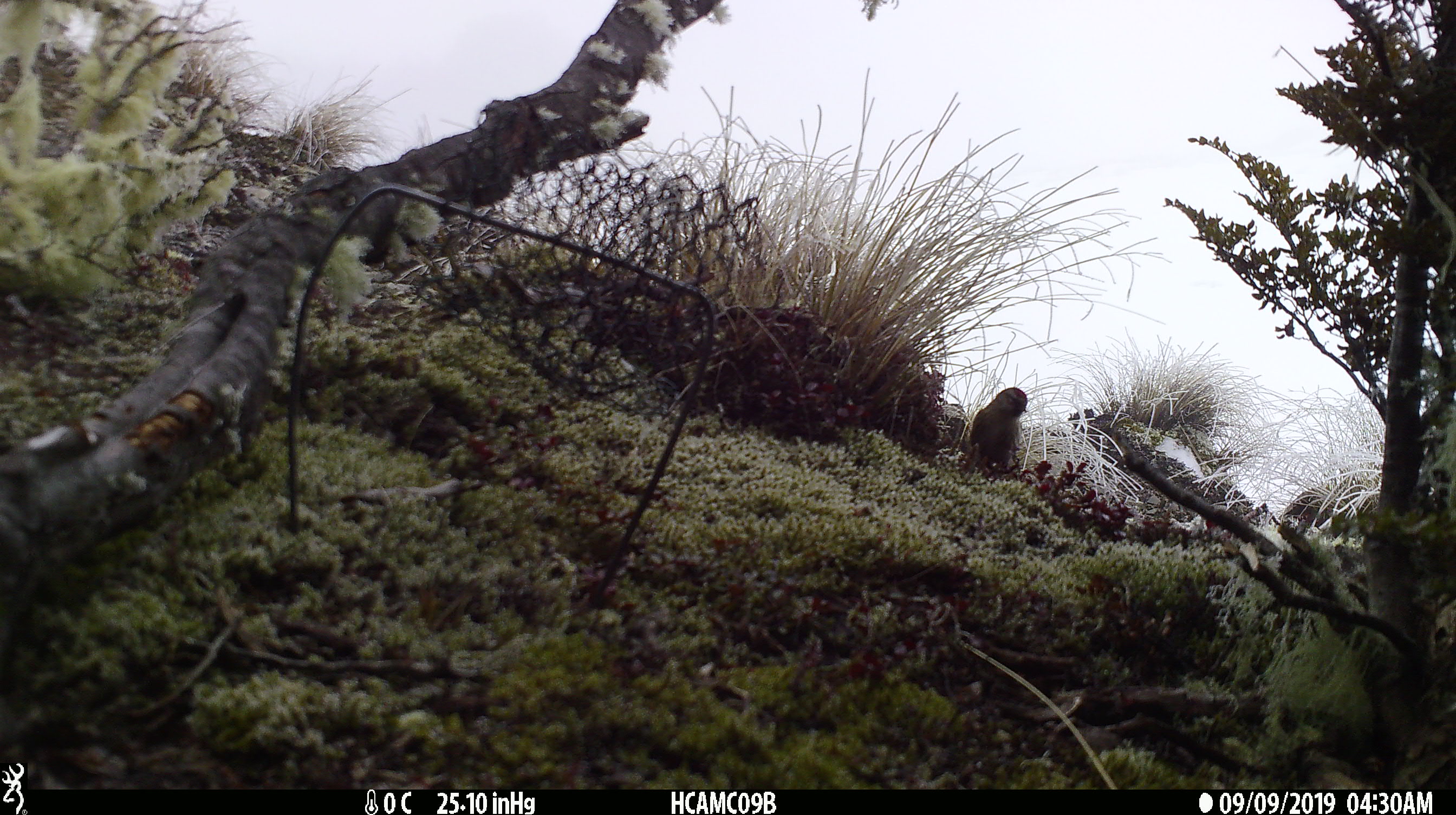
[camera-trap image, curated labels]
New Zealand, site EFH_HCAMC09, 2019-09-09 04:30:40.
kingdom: Animalia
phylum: Chordata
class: Aves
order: Passeriformes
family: Fringillidae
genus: Carduelis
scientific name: Carduelis carduelis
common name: european goldfinch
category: goldfinch